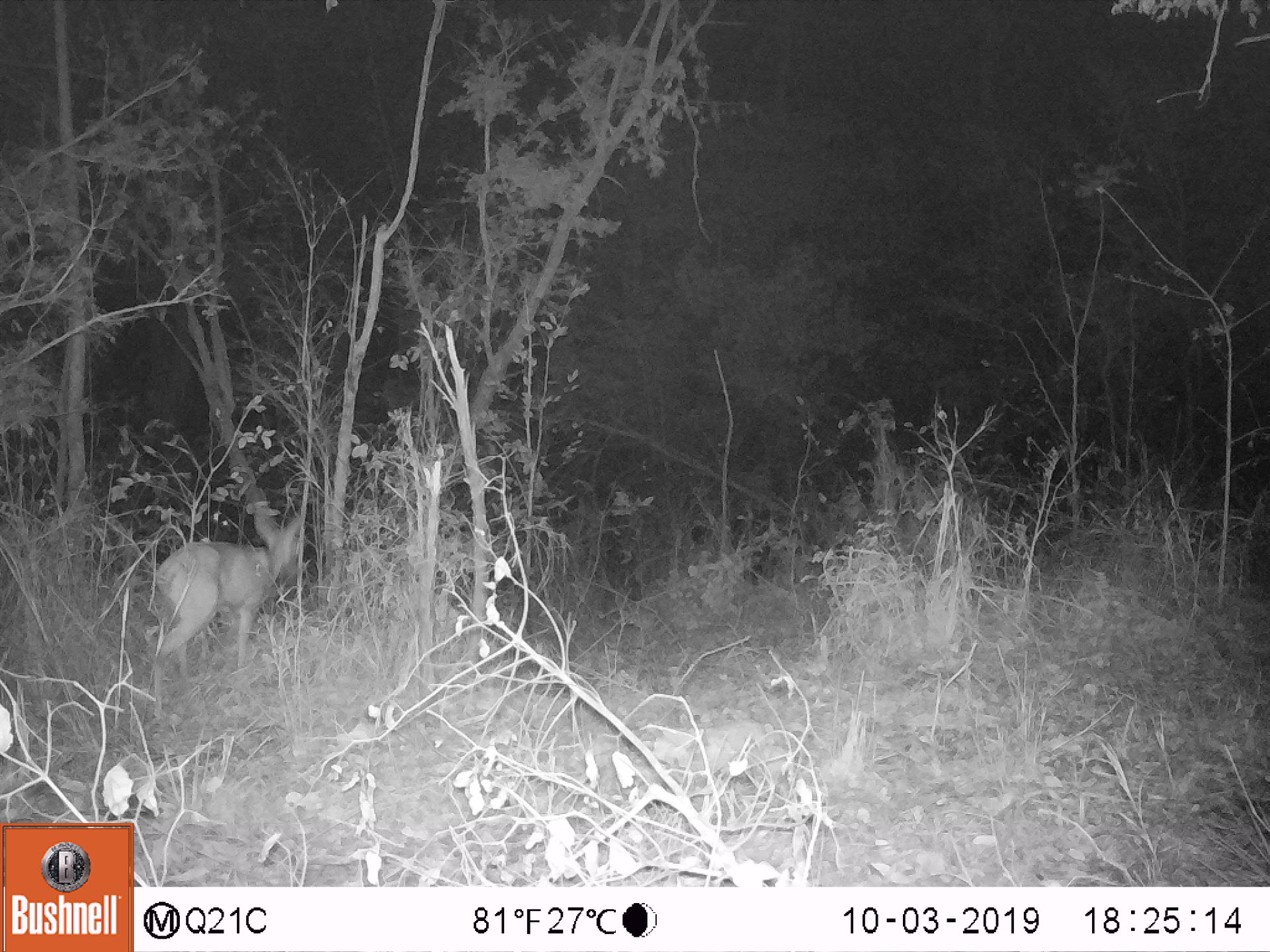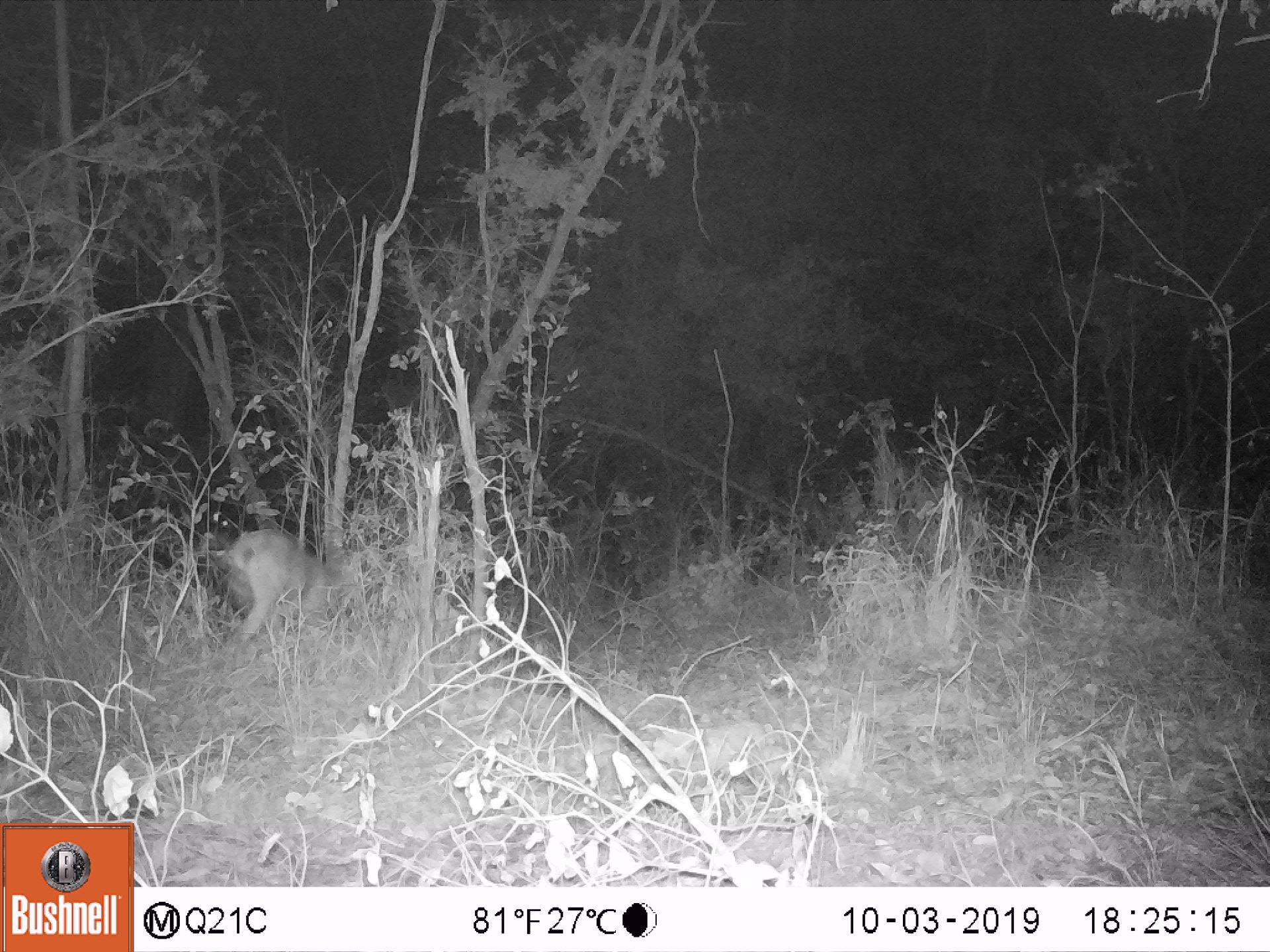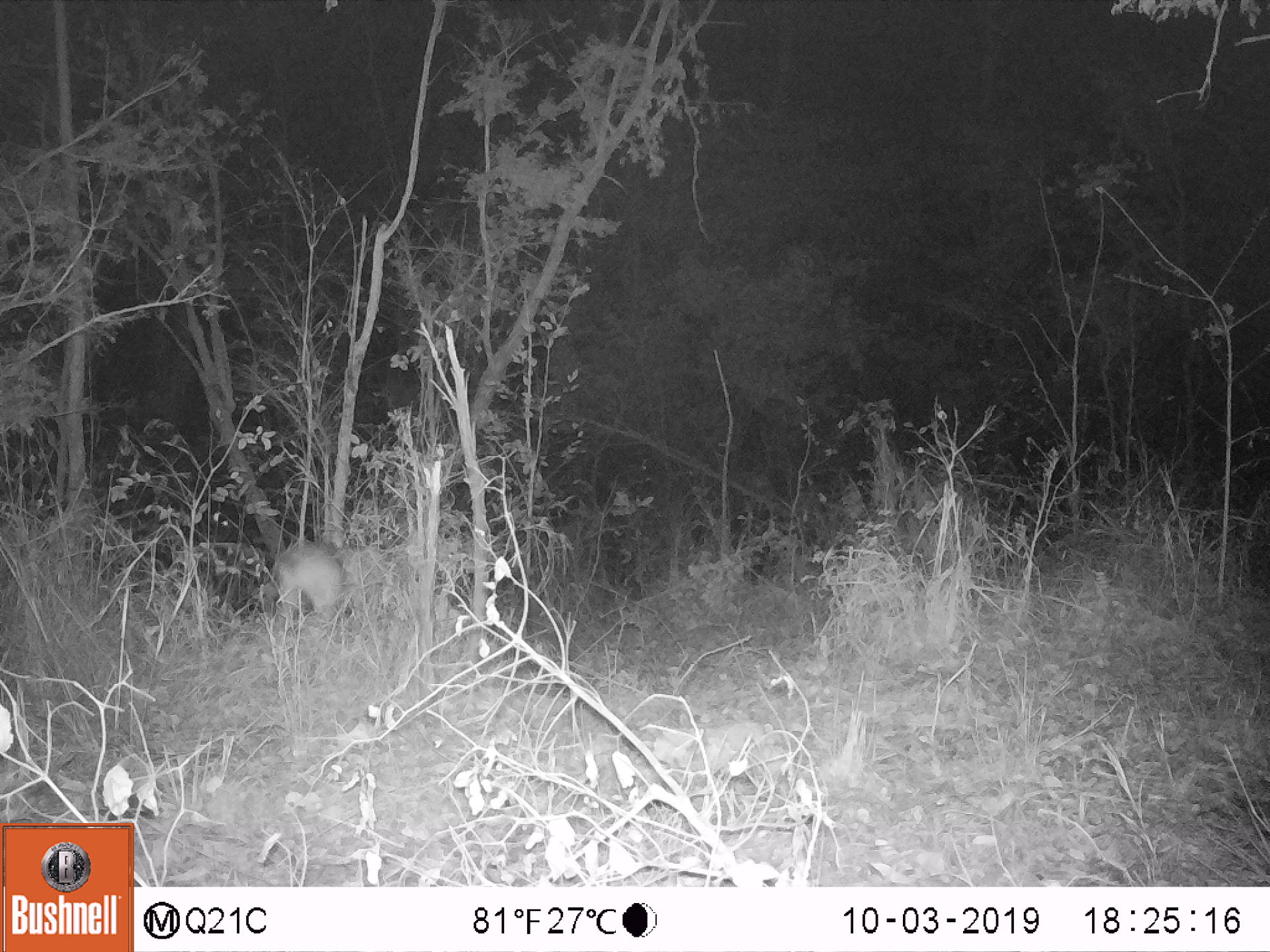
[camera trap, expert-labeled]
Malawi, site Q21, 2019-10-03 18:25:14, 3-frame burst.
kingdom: Animalia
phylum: Chordata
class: Mammalia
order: Artiodactyla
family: Bovidae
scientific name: Antilopinae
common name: small antelope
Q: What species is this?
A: Small antelope (Antilopinae).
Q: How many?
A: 1.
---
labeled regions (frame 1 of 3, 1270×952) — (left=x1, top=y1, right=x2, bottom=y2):
small antelope: (left=122, top=499, right=329, bottom=718)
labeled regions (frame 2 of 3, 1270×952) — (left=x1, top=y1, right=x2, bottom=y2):
small antelope: (left=179, top=513, right=410, bottom=664)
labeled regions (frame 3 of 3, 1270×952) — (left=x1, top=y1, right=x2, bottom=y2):
small antelope: (left=244, top=522, right=446, bottom=677)